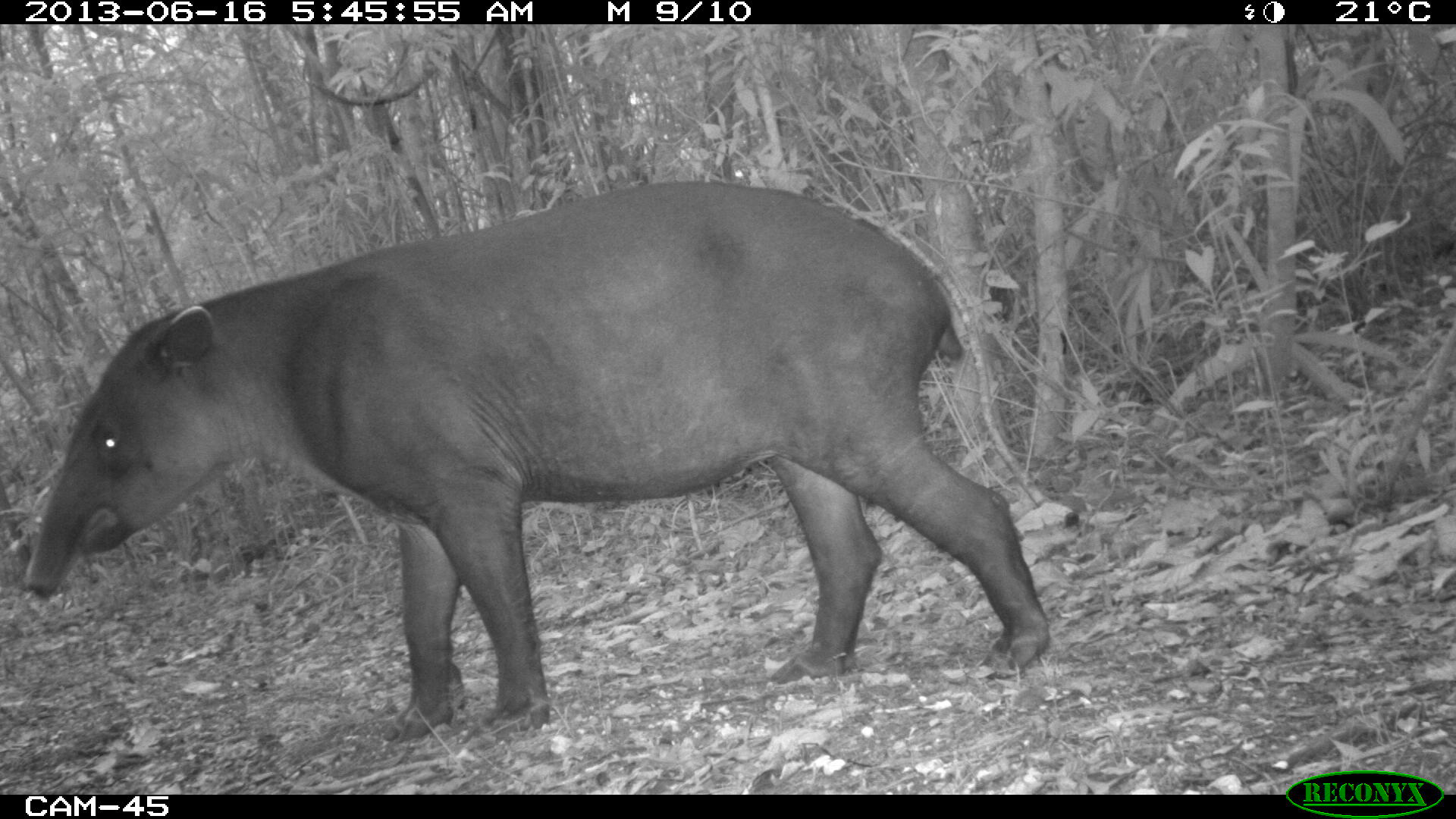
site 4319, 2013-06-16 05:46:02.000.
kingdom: Animalia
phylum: Chordata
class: Mammalia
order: Perissodactyla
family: Tapiridae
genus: Tapirus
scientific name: Tapirus bairdii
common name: baird's tapir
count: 1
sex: male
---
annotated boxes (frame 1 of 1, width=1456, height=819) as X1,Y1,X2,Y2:
tapirus bairdii: 23,179,1051,747